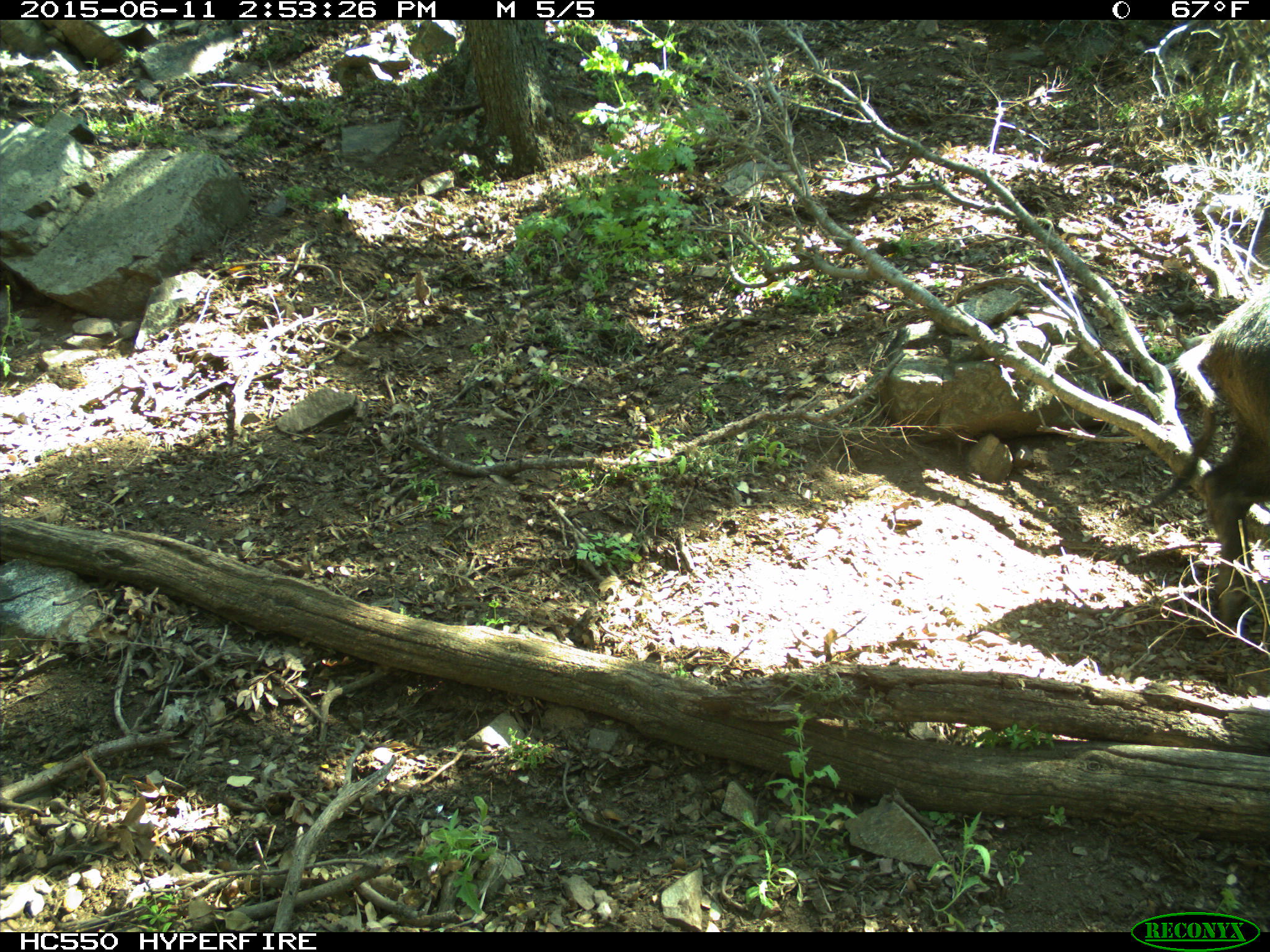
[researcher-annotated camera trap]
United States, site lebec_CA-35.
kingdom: Animalia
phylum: Chordata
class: Mammalia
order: Artiodactyla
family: Suidae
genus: Sus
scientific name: Sus scrofa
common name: wild boar